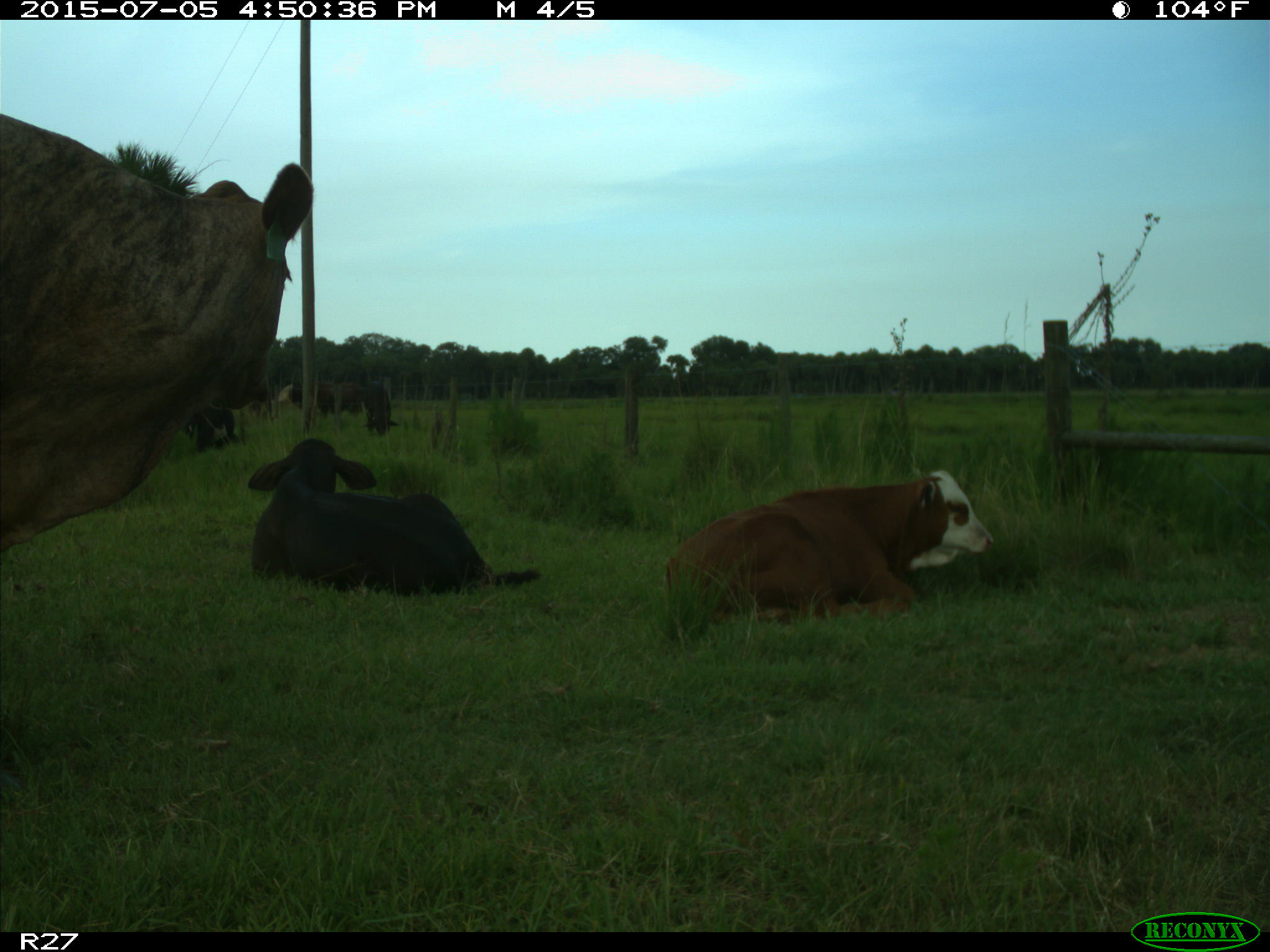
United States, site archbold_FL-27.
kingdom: Animalia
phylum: Chordata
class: Mammalia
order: Artiodactyla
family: Bovidae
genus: Bos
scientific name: Bos taurus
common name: domestic cow